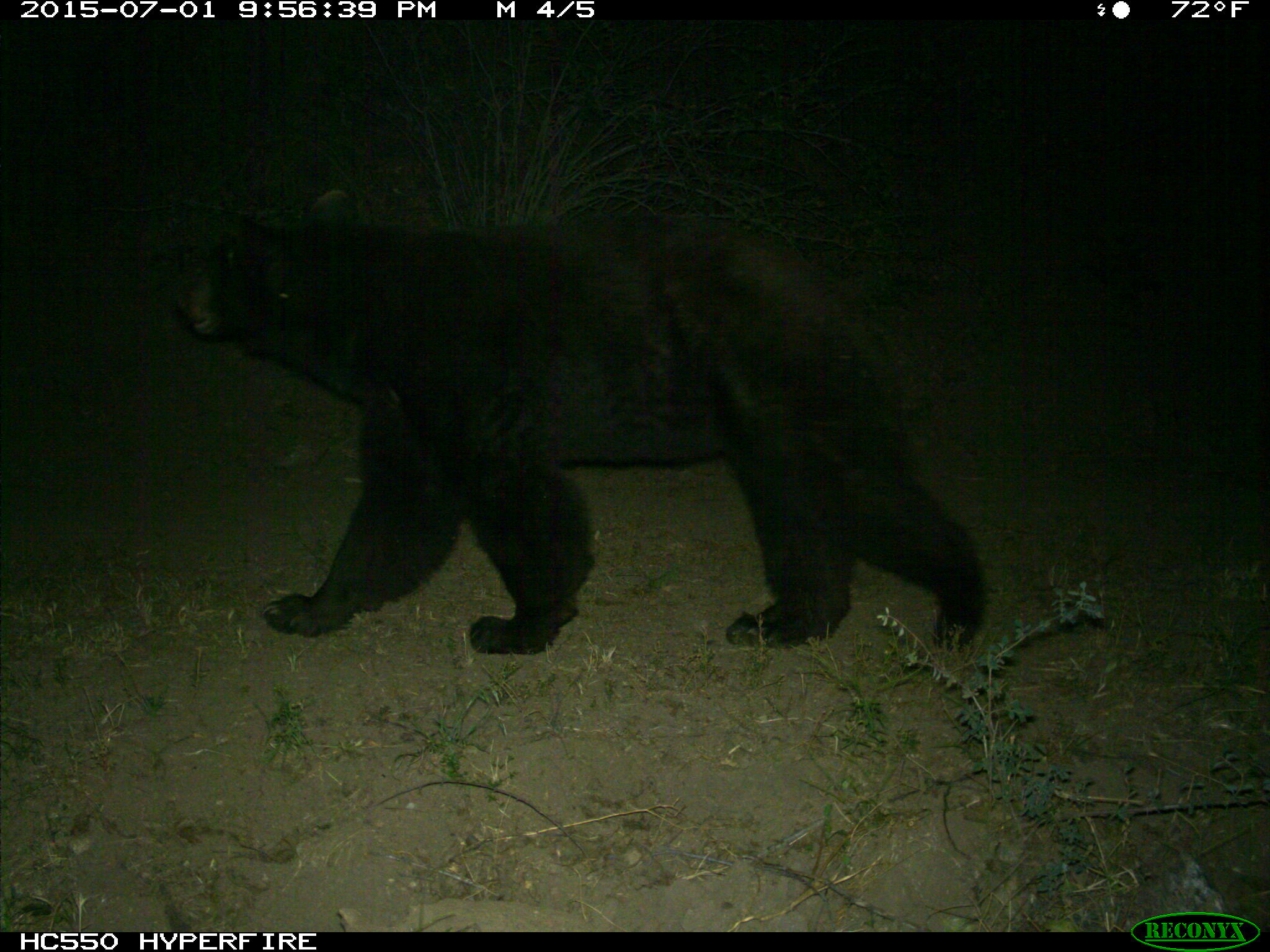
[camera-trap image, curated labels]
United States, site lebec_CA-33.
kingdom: Animalia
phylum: Chordata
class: Mammalia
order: Carnivora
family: Ursidae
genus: Ursus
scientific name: Ursus americanus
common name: american black bear